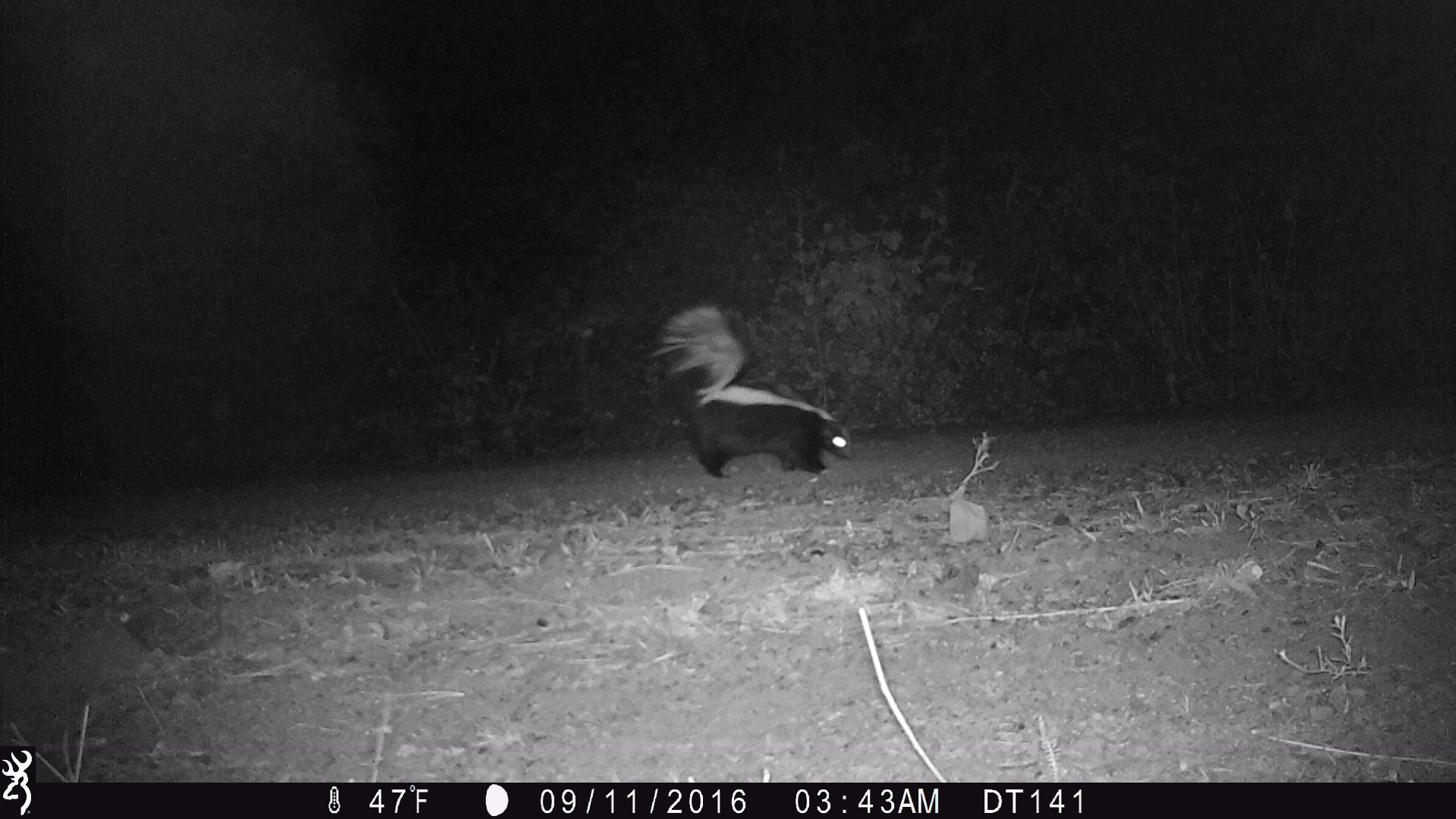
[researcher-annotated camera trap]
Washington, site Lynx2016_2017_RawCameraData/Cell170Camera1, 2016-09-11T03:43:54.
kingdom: Animalia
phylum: Chordata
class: Mammalia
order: Carnivora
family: Mephitidae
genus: Mephitis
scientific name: Mephitis mephitis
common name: striped skunk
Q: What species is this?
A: Mephitis mephitis (striped skunk).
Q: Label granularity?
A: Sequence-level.